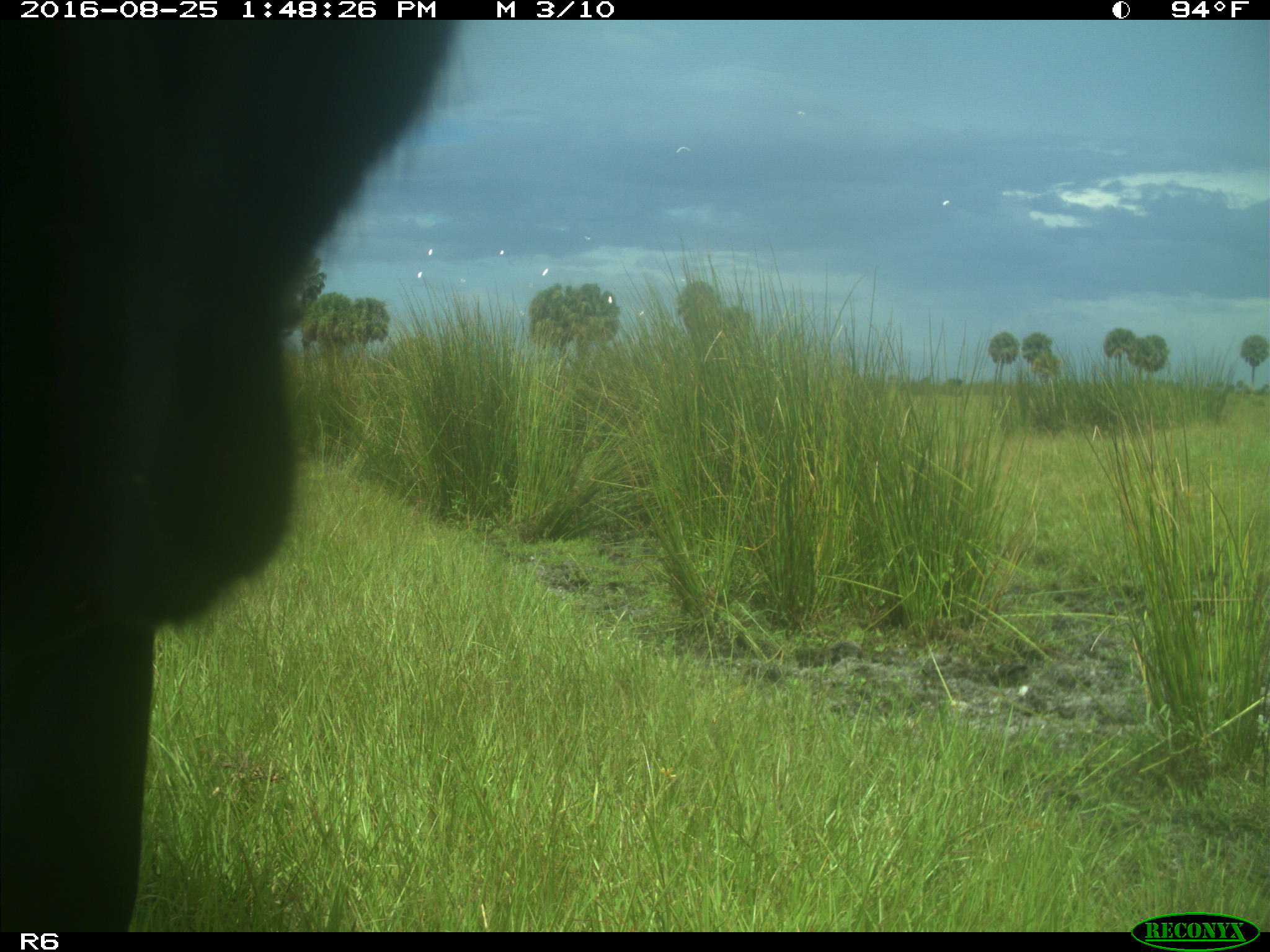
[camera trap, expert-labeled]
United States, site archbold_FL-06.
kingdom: Animalia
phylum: Chordata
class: Mammalia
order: Artiodactyla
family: Bovidae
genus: Bos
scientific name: Bos taurus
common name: domestic cow